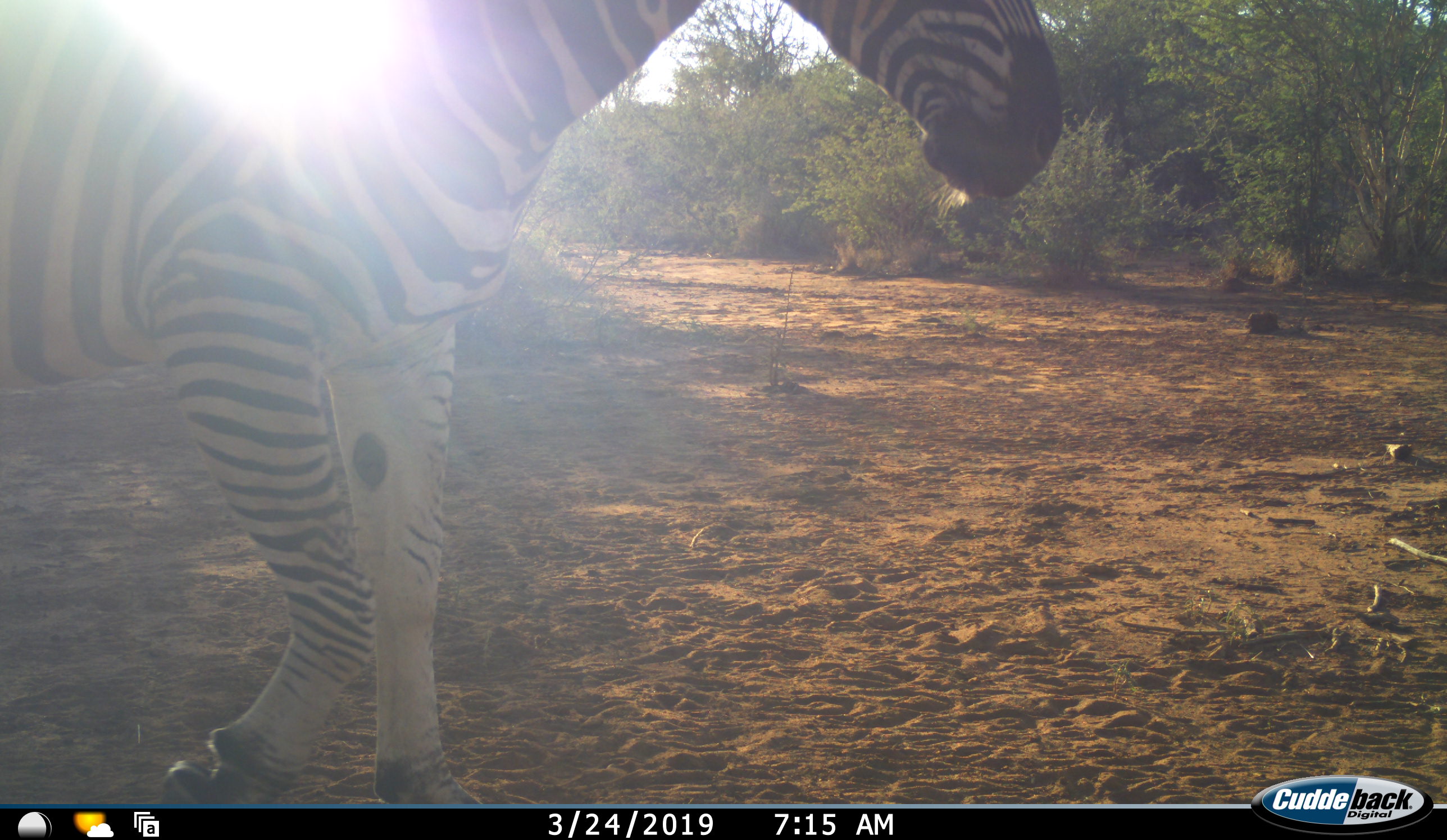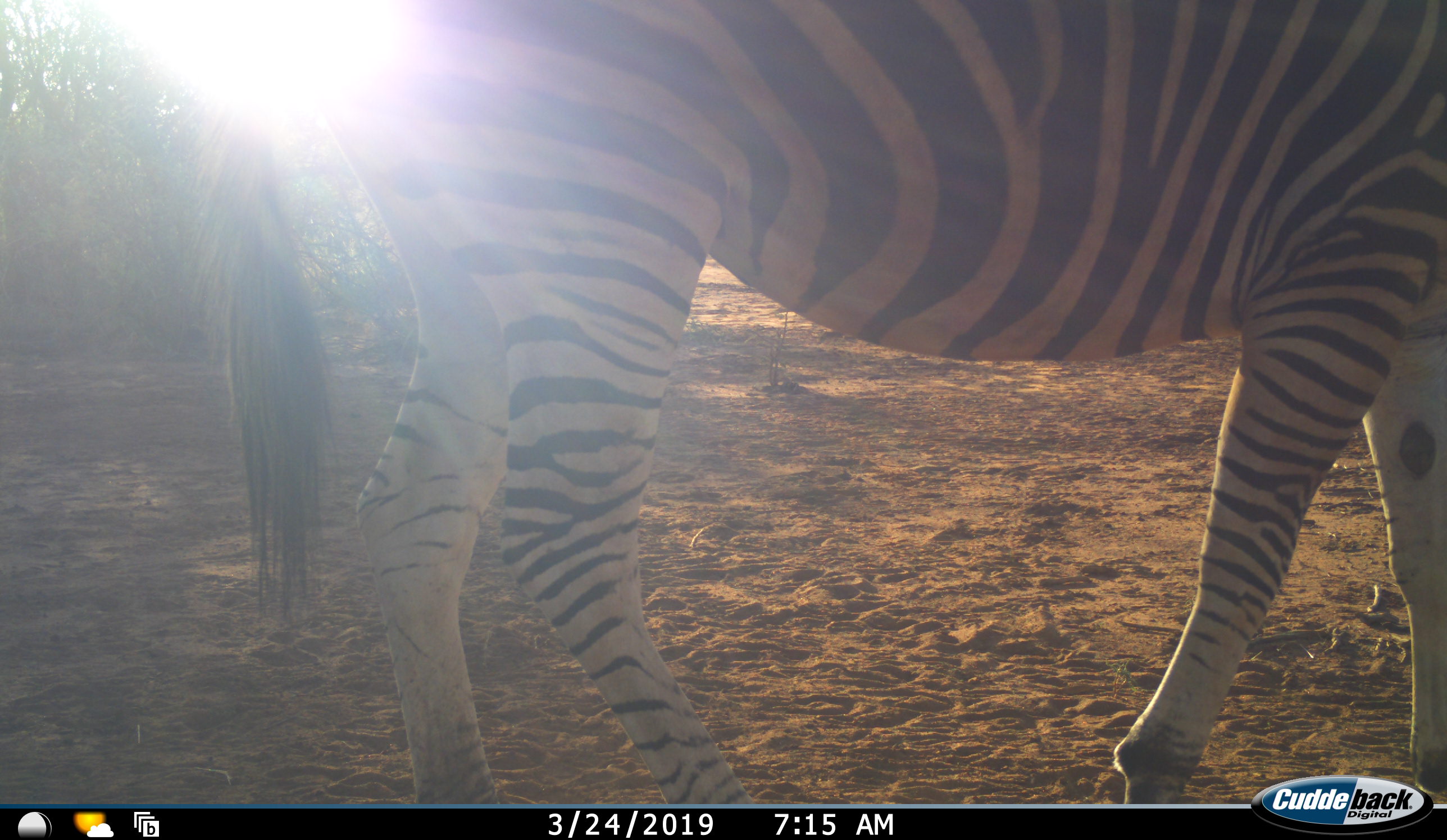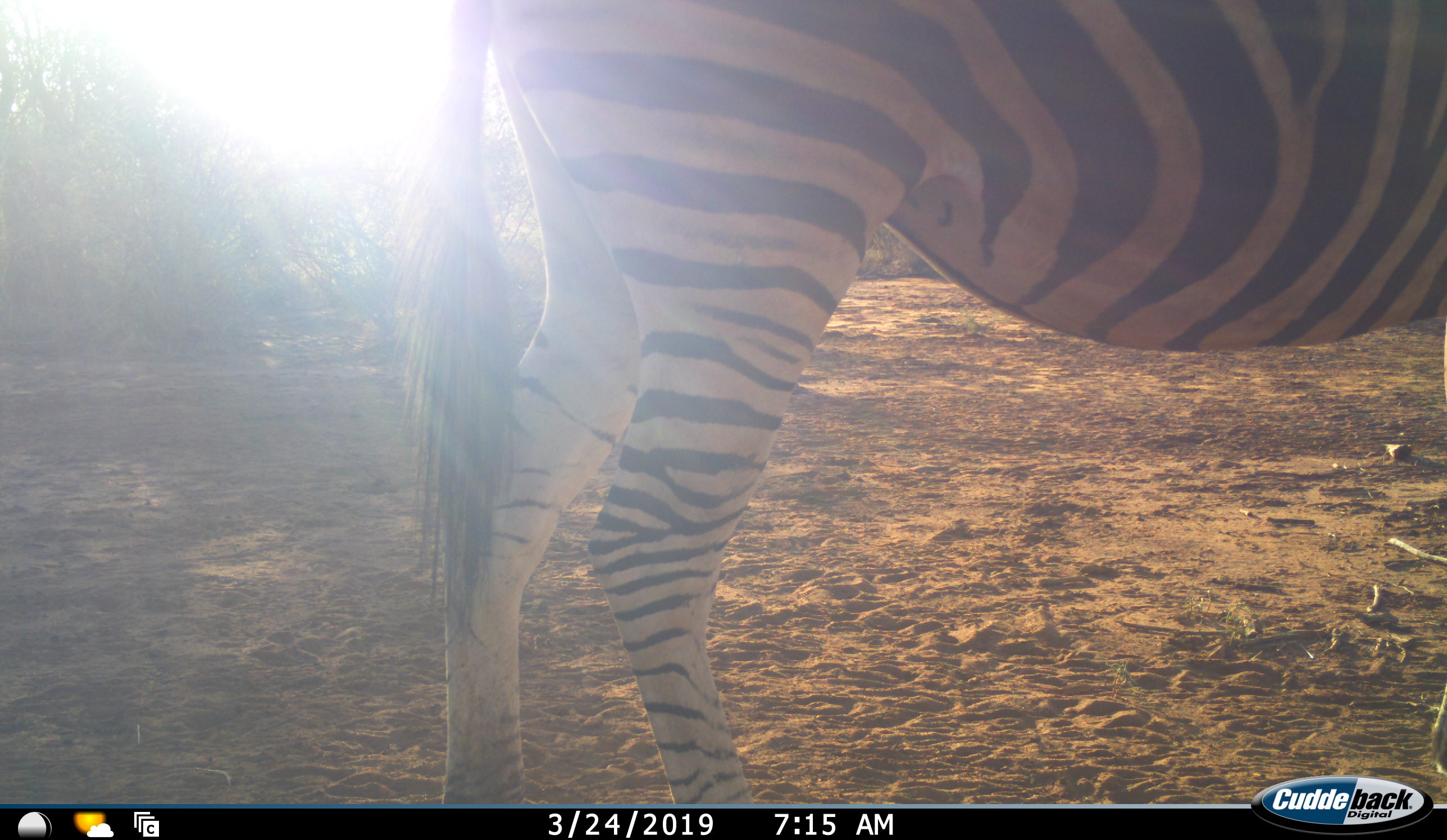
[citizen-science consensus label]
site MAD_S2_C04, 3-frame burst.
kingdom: Animalia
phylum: Chordata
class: Mammalia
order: Perissodactyla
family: Equidae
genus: Equus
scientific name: Equus quagga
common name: plains zebra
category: zebraplains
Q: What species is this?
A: Zebraplains (plains zebra) (Equus quagga).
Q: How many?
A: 1.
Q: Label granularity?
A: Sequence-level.